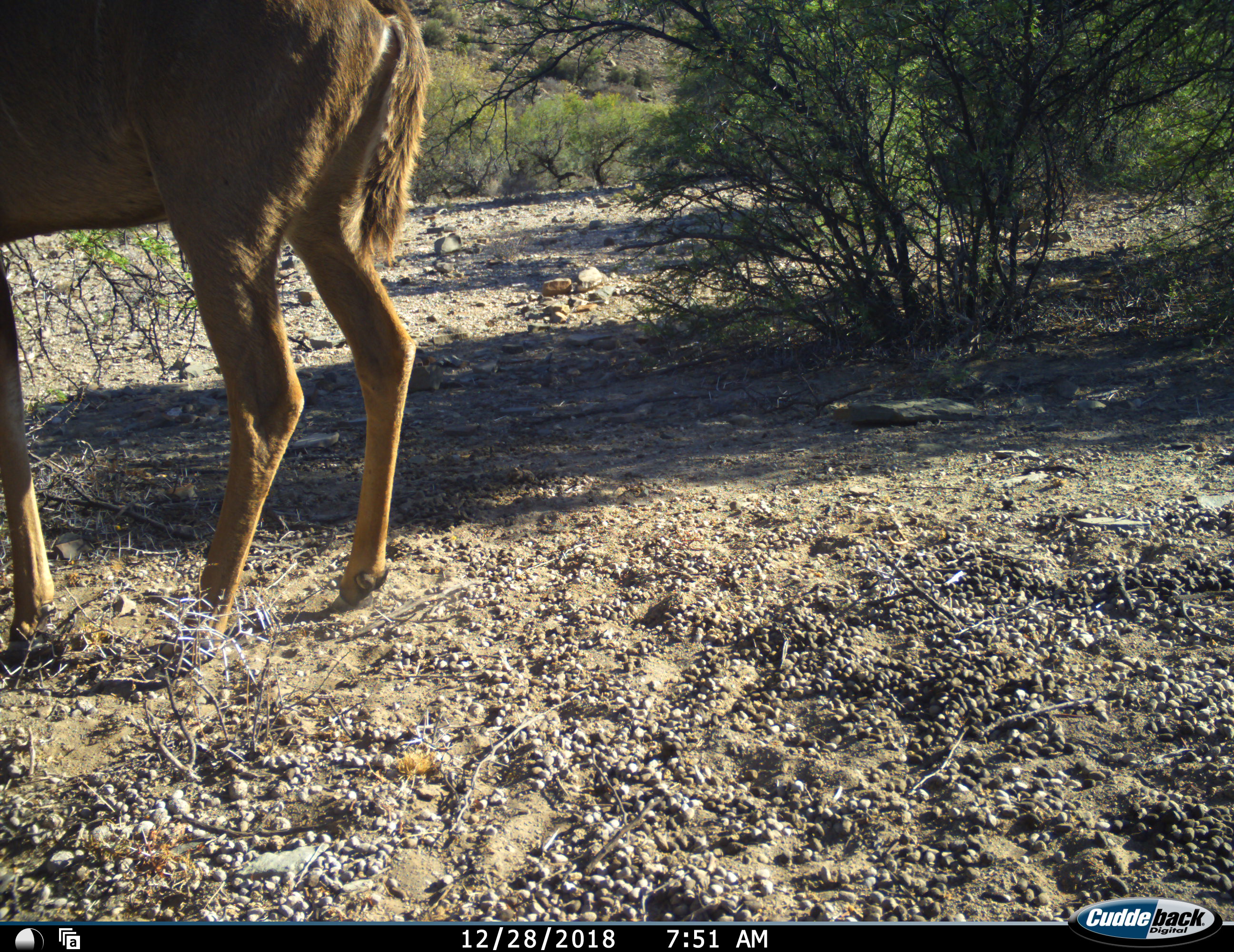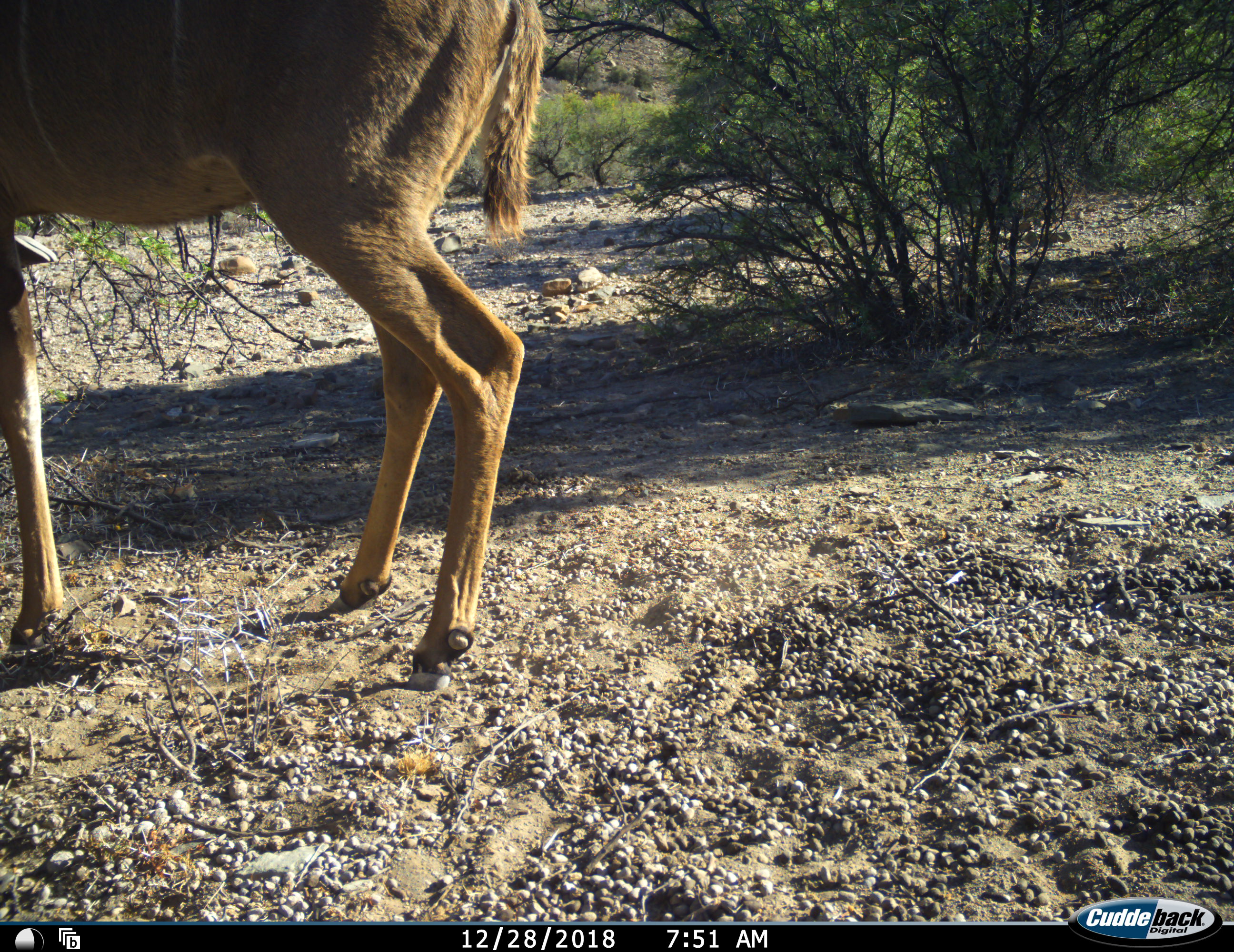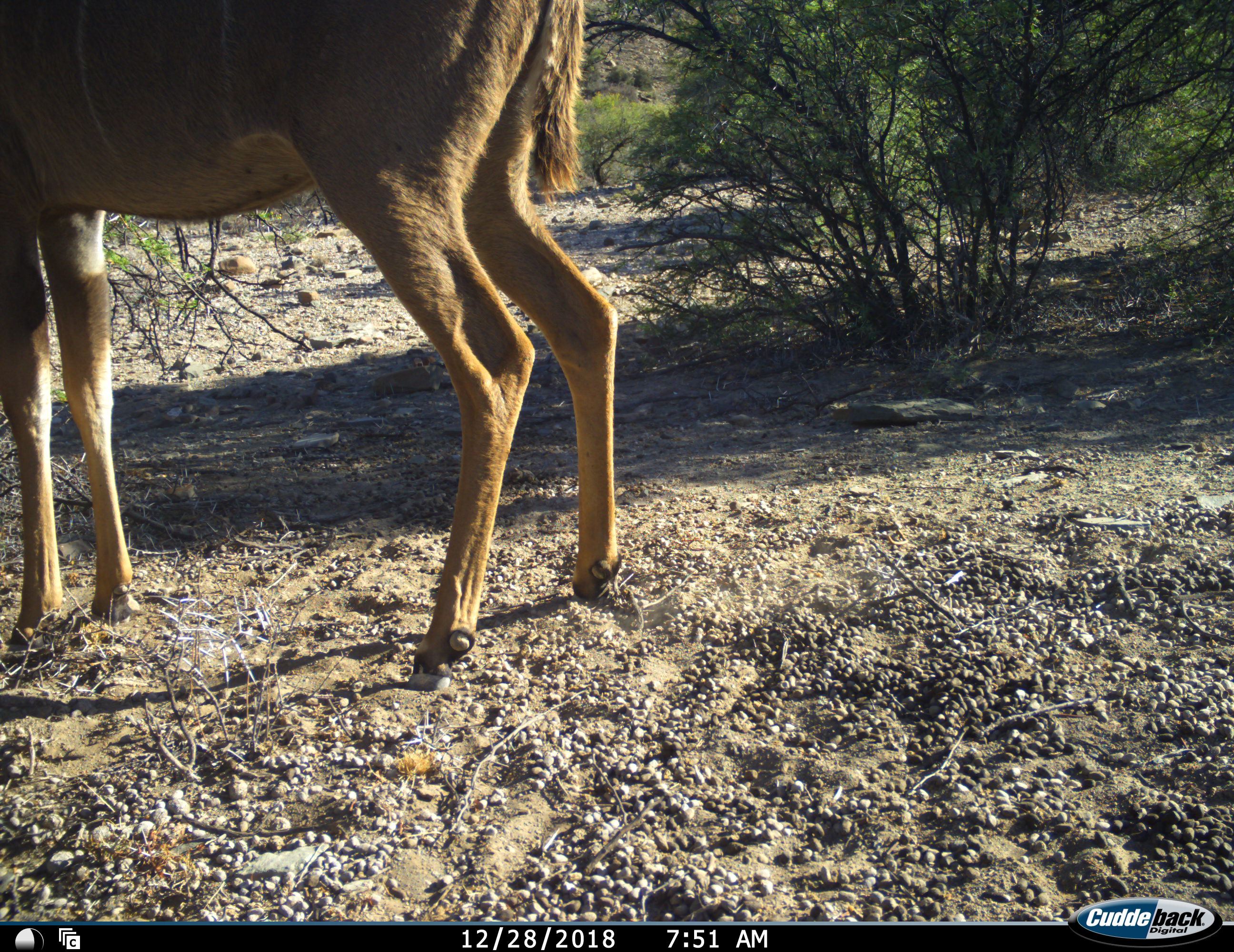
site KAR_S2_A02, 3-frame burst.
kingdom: Animalia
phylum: Chordata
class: Mammalia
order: Artiodactyla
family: Bovidae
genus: Tragelaphus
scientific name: Tragelaphus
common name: kudu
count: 1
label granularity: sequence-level